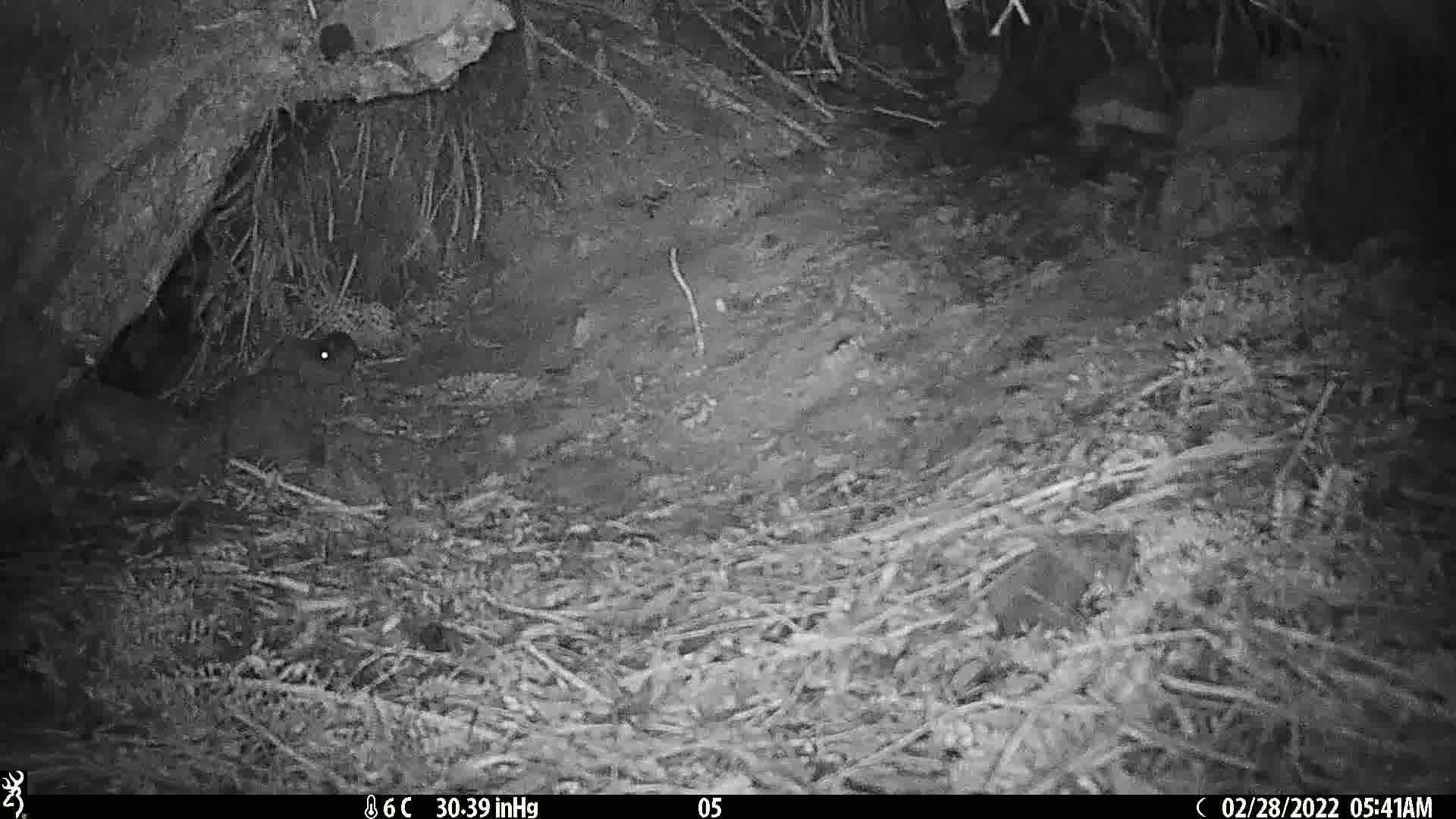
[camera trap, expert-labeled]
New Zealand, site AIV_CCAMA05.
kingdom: Animalia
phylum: Chordata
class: Mammalia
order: Rodentia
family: Muridae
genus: Mus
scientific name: Mus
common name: mouse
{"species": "mouse (Mus)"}